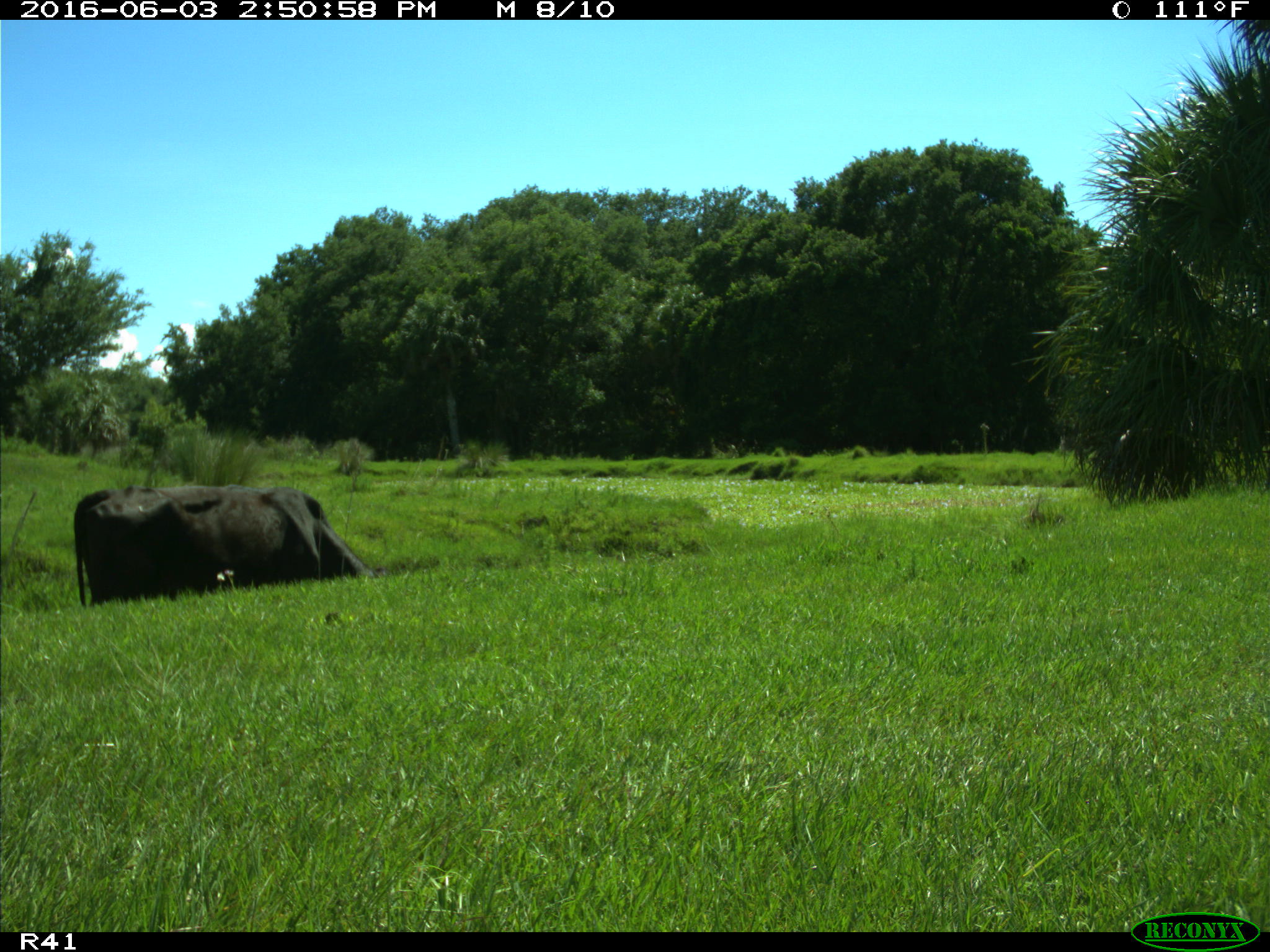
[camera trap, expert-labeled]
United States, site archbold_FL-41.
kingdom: Animalia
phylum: Chordata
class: Mammalia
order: Artiodactyla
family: Bovidae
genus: Bos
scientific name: Bos taurus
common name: domestic cow